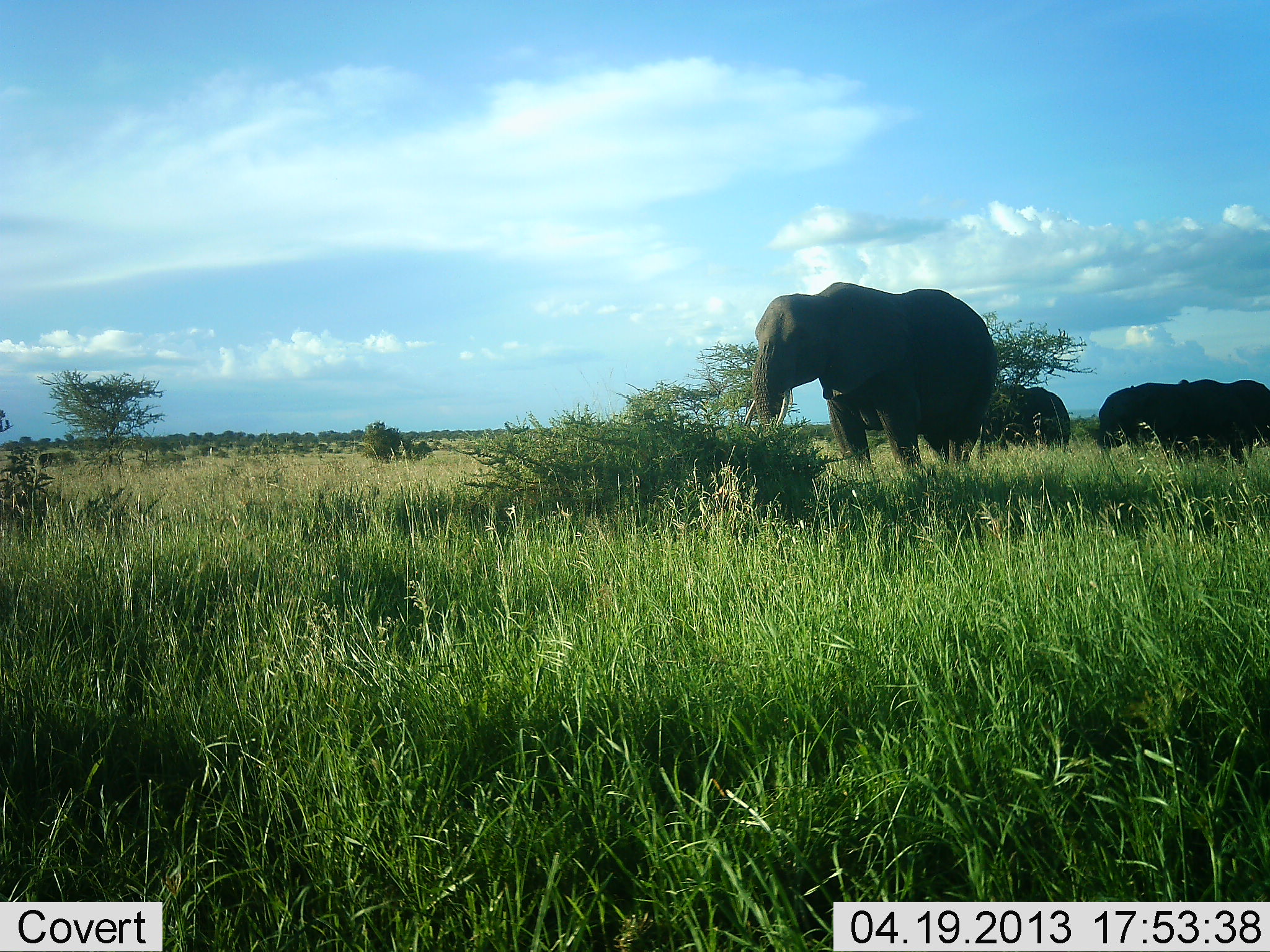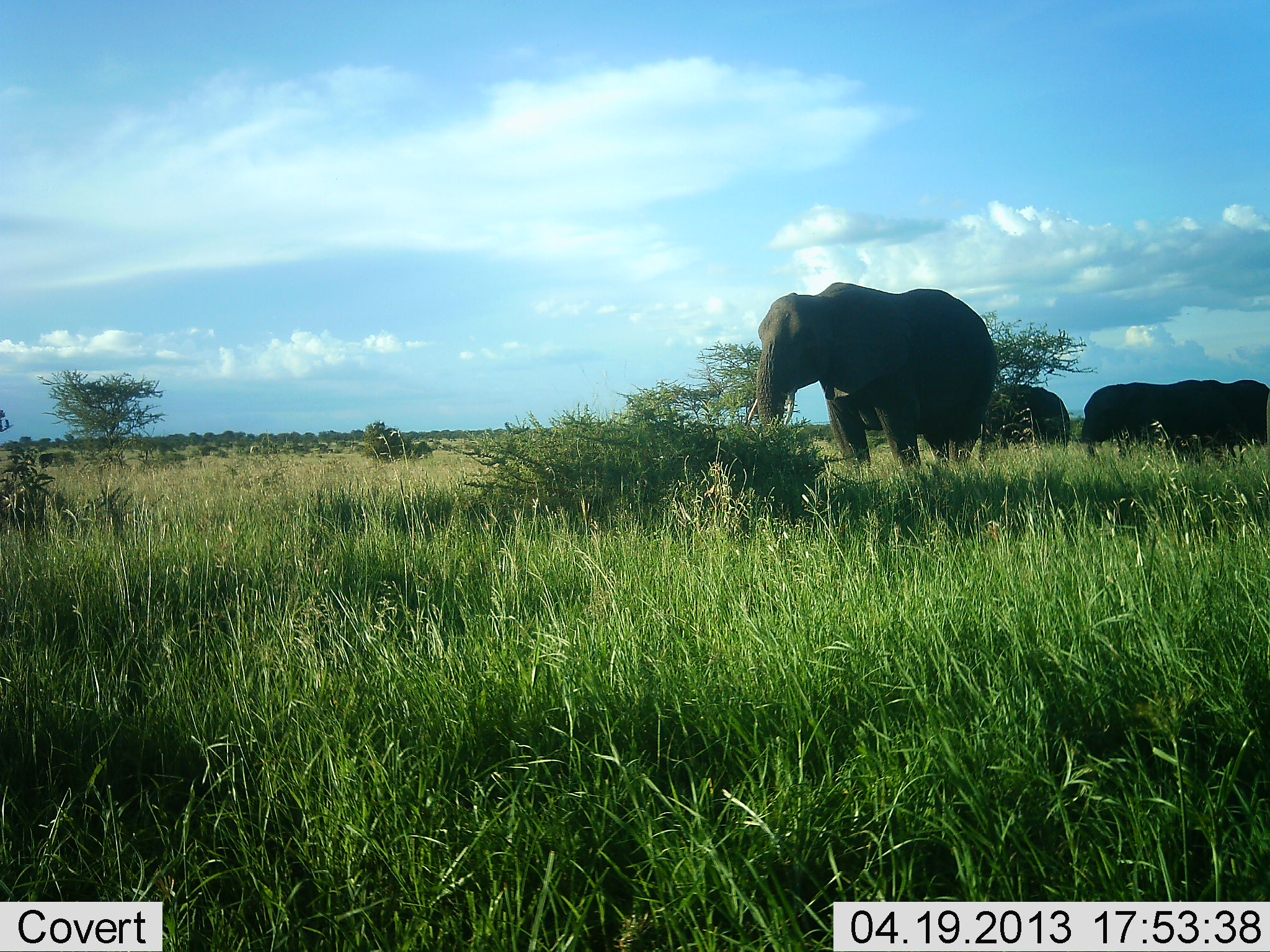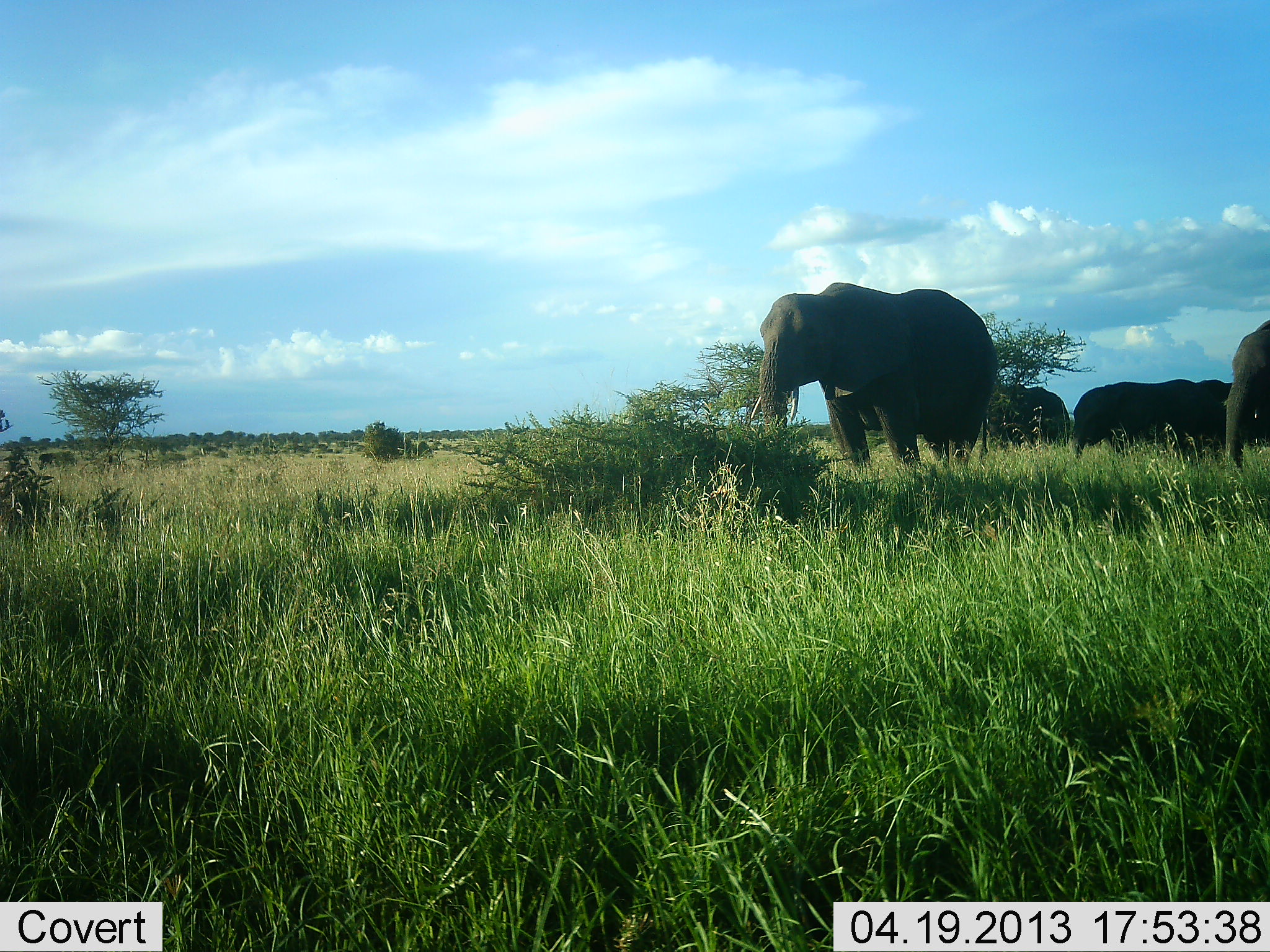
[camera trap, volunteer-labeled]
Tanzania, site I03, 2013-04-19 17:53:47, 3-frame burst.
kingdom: Animalia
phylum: Chordata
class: Mammalia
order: Proboscidea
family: Elephantidae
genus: Loxodonta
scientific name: Loxodonta africana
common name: african bush elephant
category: elephant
Elephant (african bush elephant) (Loxodonta africana), count 5. Behavior (volunteer vote fractions): standing 76%, resting 5%, moving 52%, interacting 0%. Young present (vote fraction): 5%. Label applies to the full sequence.